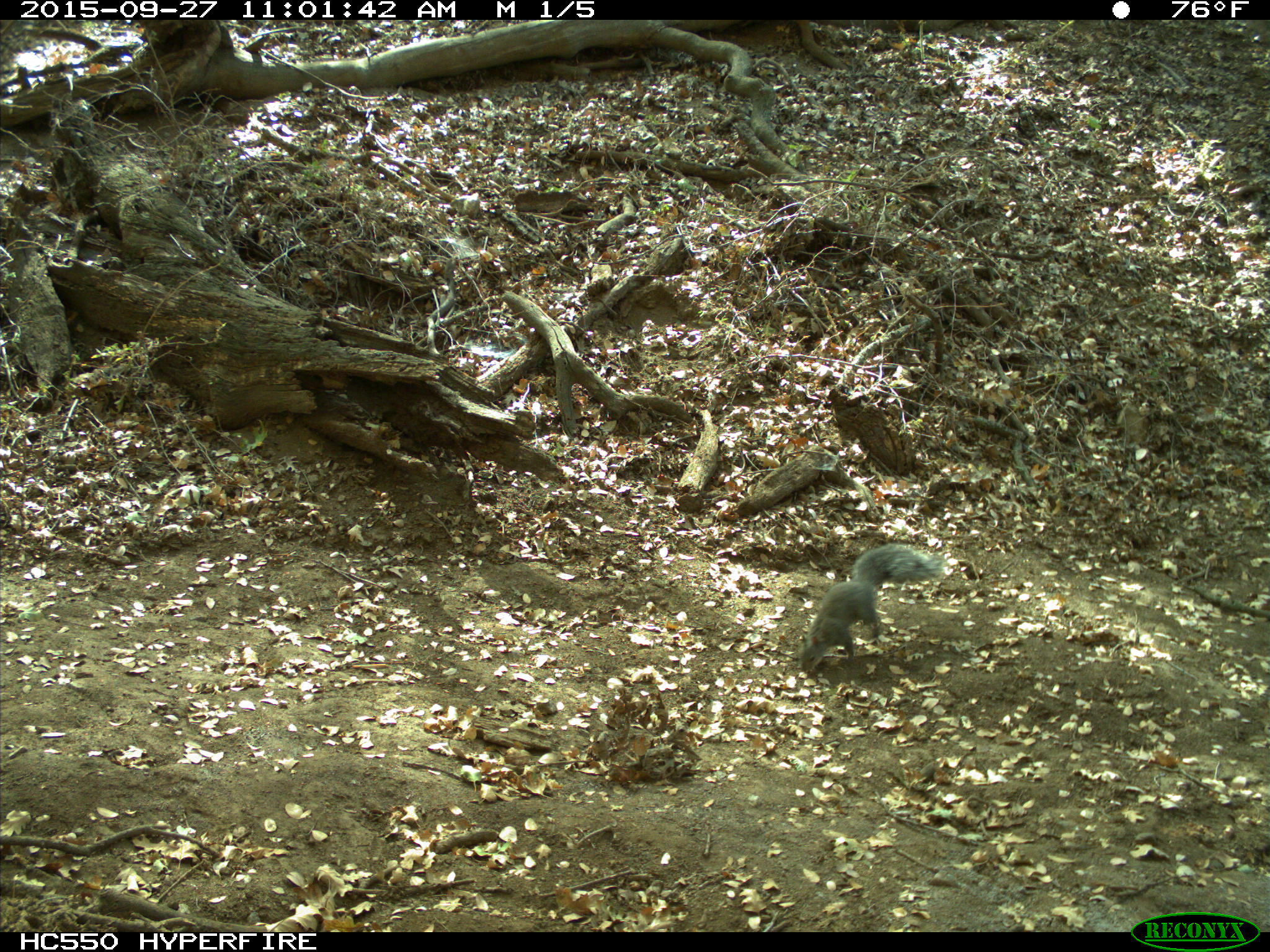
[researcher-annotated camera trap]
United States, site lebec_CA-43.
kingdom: Animalia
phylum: Chordata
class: Mammalia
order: Rodentia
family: Sciuridae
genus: Sciurus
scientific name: Sciurus carolinensis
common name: eastern gray squirrel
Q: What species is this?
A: Sciurus carolinensis (eastern gray squirrel).